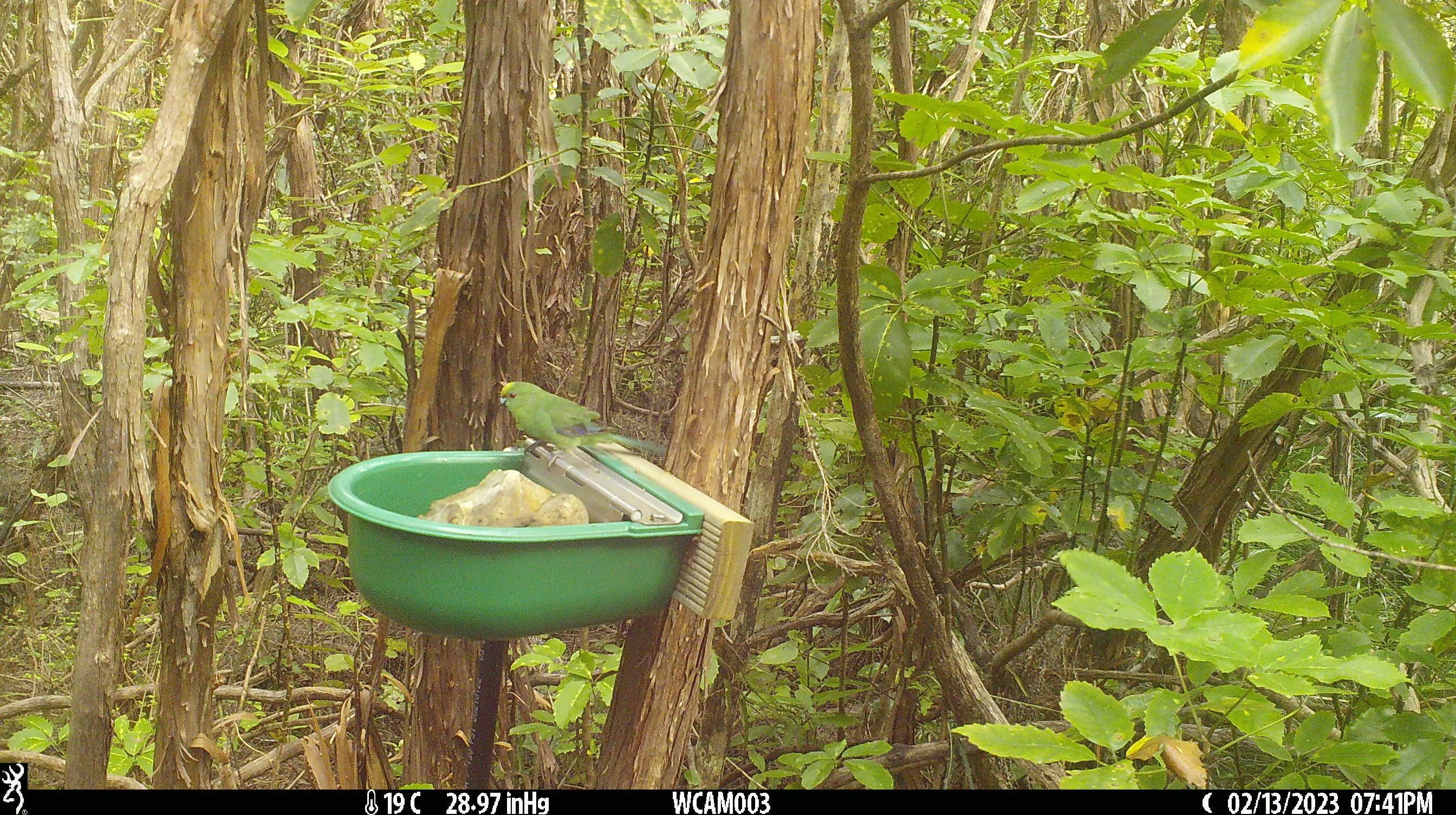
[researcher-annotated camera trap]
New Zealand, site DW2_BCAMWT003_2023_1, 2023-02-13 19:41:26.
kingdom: Animalia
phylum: Chordata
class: Aves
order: Psittaciformes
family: Psittaculidae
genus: Cyanoramphus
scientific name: Cyanoramphus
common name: parakeet